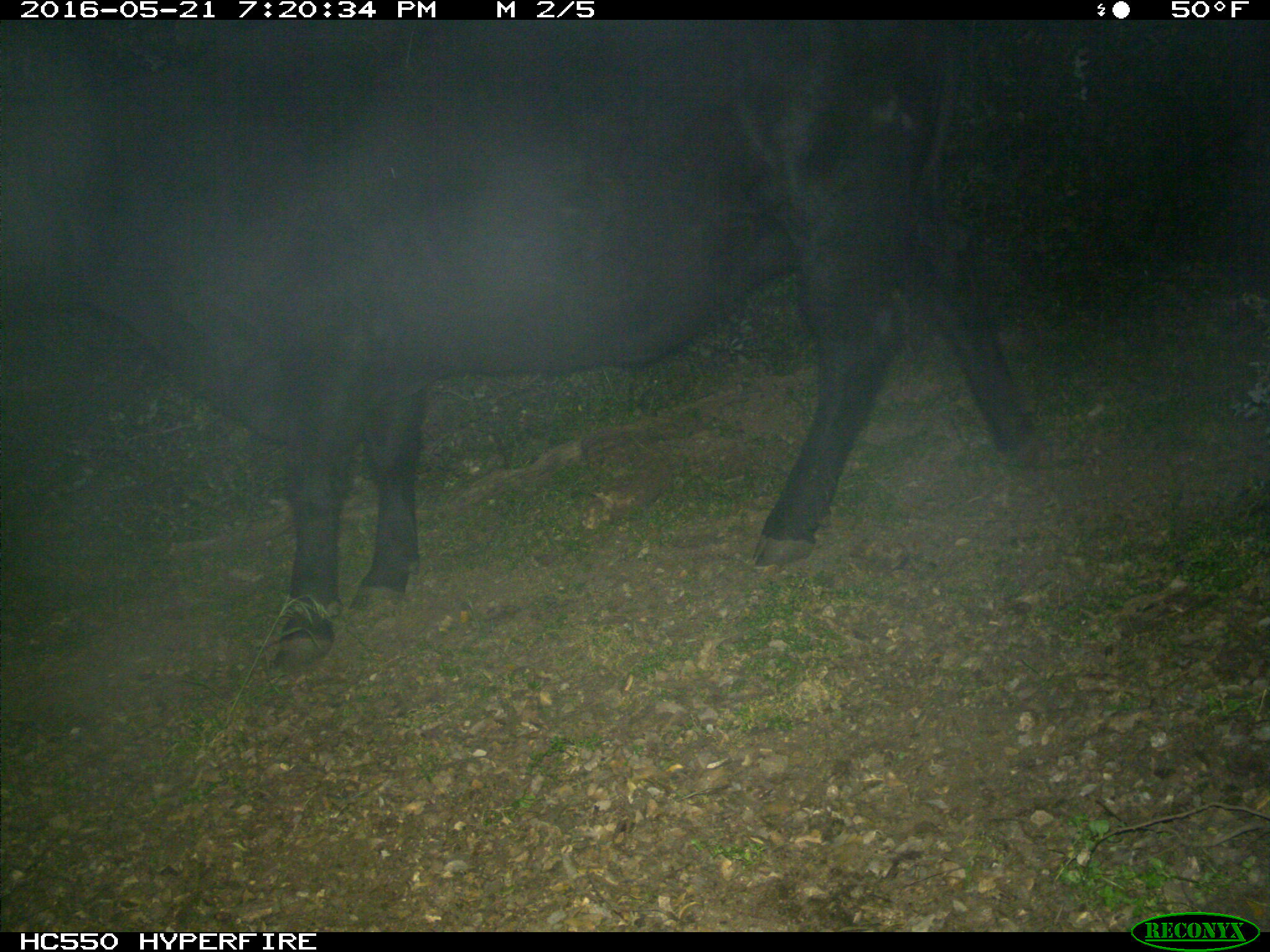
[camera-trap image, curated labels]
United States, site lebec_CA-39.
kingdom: Animalia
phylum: Chordata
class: Mammalia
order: Artiodactyla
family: Bovidae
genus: Bos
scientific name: Bos taurus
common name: domestic cow